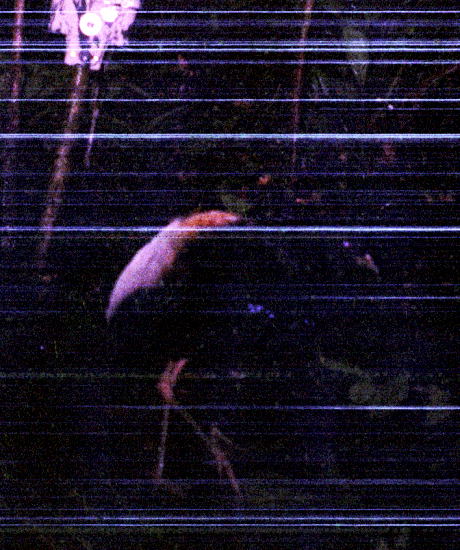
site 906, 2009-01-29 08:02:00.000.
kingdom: Animalia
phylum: Chordata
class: Aves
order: Gruiformes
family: Psophiidae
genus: Psophia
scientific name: Psophia crepitans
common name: gray-winged trumpeter